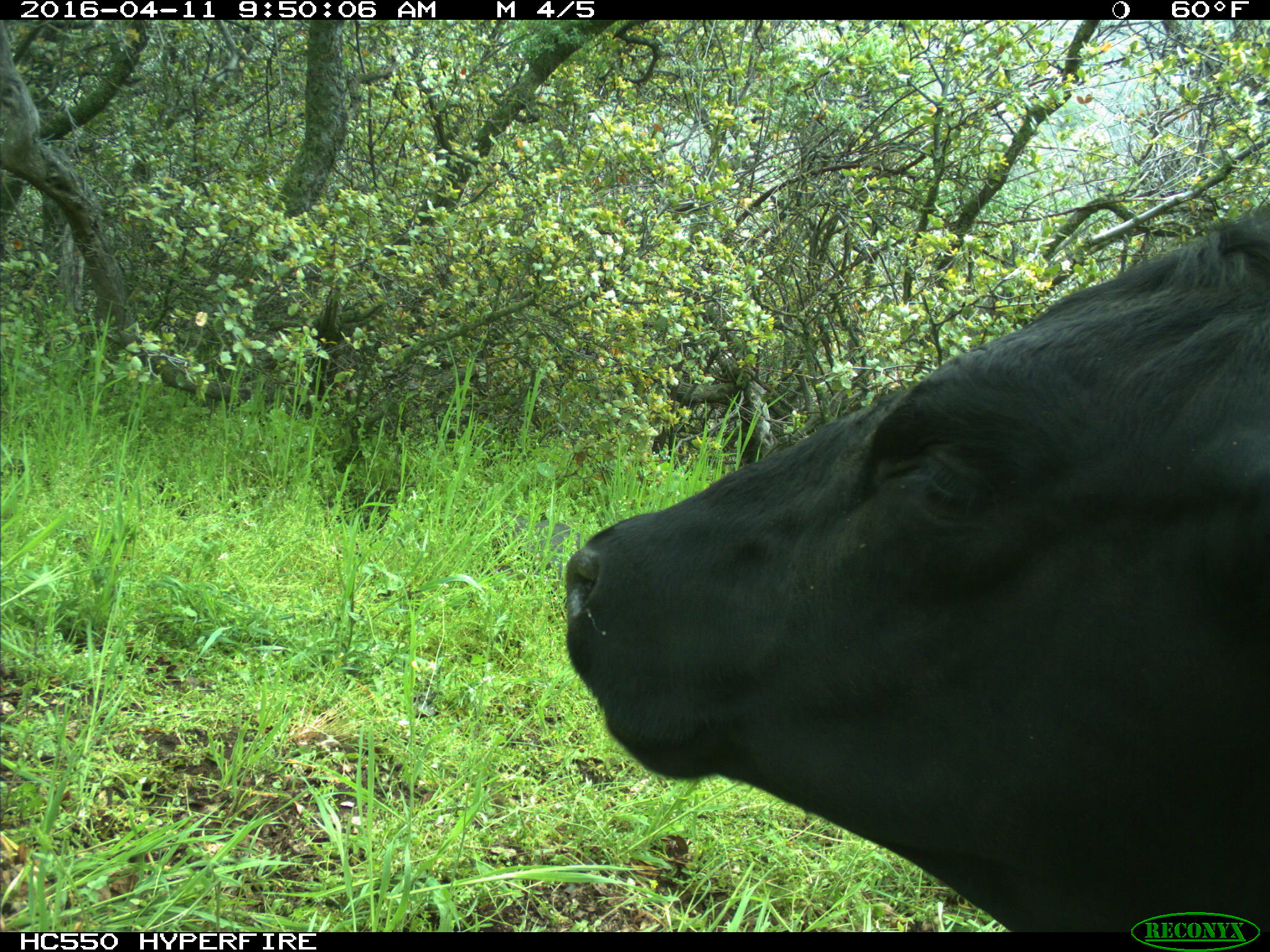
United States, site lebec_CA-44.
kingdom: Animalia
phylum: Chordata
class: Mammalia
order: Artiodactyla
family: Bovidae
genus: Bos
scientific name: Bos taurus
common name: domestic cow